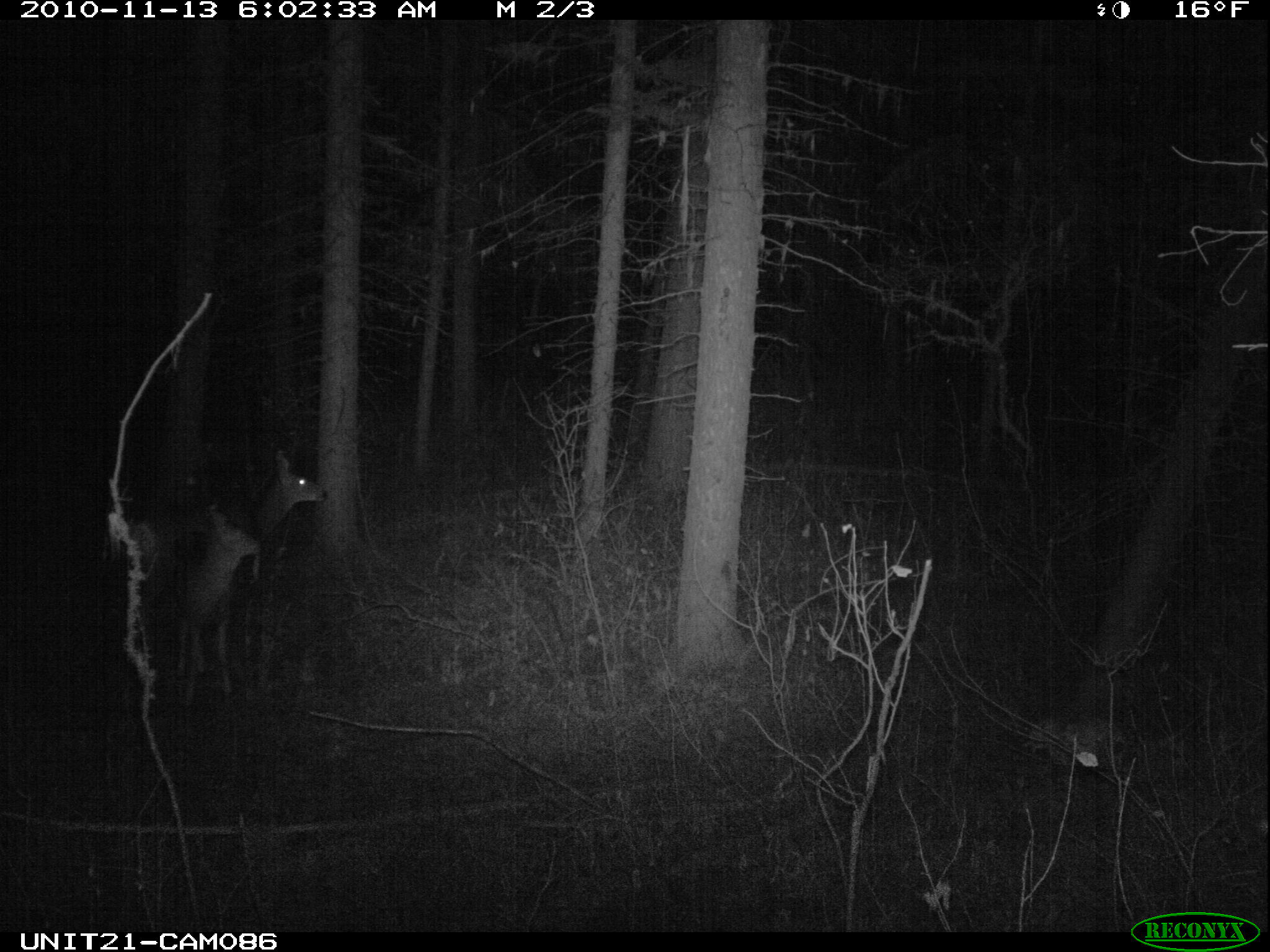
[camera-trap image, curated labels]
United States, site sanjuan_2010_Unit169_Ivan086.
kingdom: Animalia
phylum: Chordata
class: Mammalia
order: Artiodactyla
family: Cervidae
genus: Odocoileus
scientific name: Odocoileus hemionus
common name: mule deer